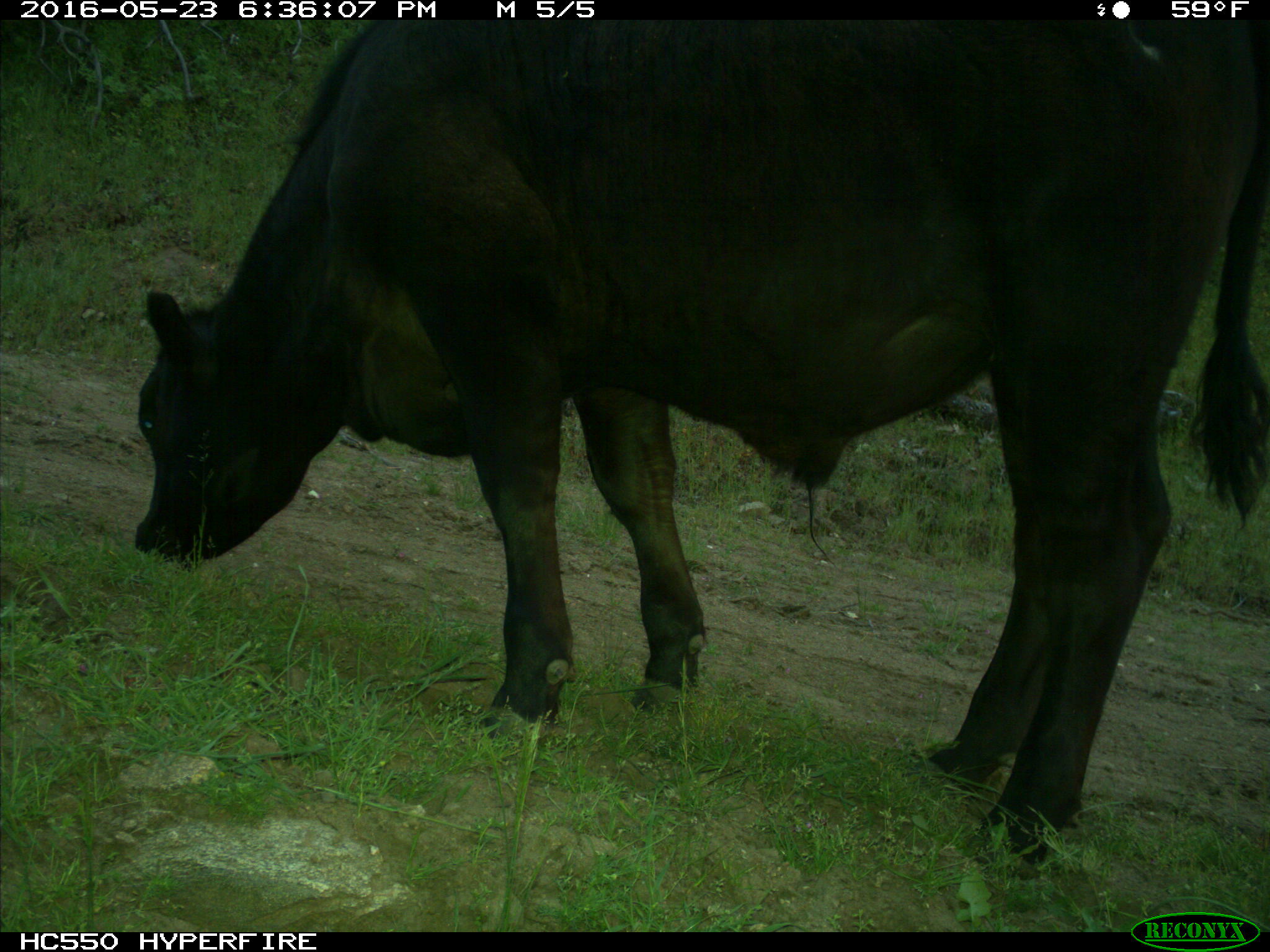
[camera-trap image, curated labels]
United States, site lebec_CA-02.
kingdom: Animalia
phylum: Chordata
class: Mammalia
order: Artiodactyla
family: Bovidae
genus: Bos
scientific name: Bos taurus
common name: domestic cow